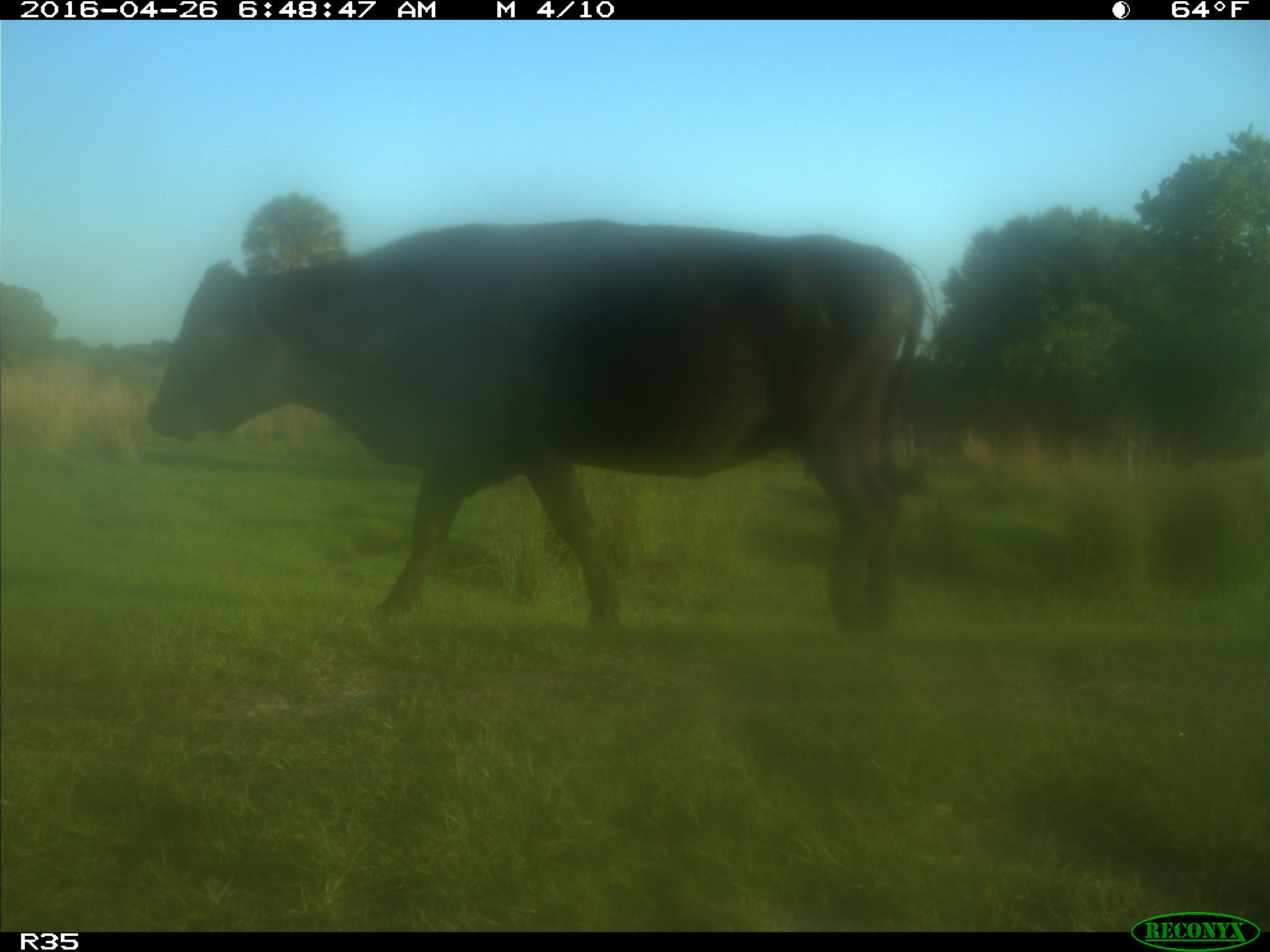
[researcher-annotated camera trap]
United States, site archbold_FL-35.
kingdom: Animalia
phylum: Chordata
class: Mammalia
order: Artiodactyla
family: Bovidae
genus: Bos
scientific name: Bos taurus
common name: domestic cow